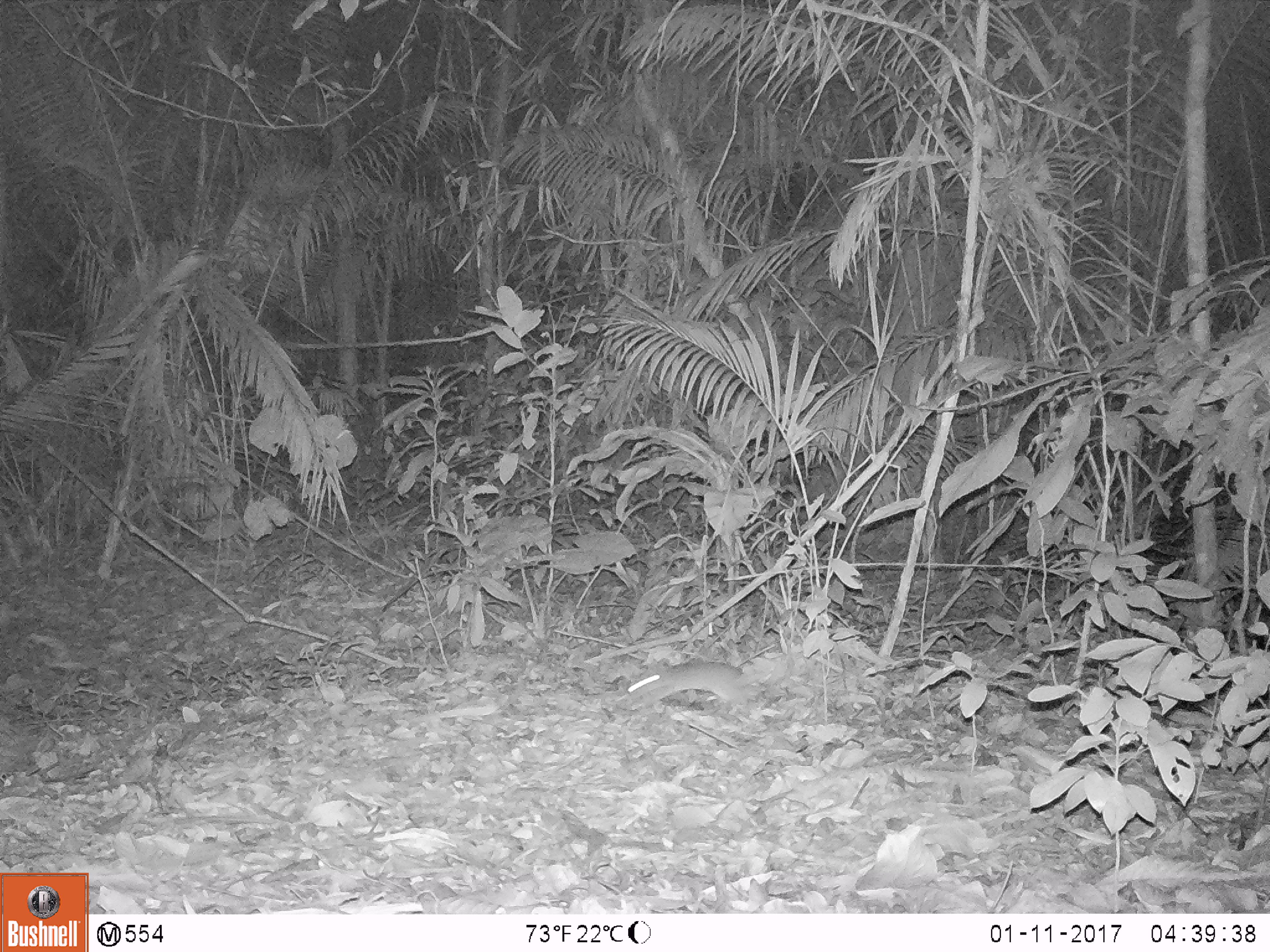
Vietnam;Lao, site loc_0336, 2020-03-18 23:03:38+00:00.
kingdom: Animalia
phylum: Chordata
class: Mammalia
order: Rodentia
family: Muridae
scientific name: Muridae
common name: old-world mice and rats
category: unidentified murid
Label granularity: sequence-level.